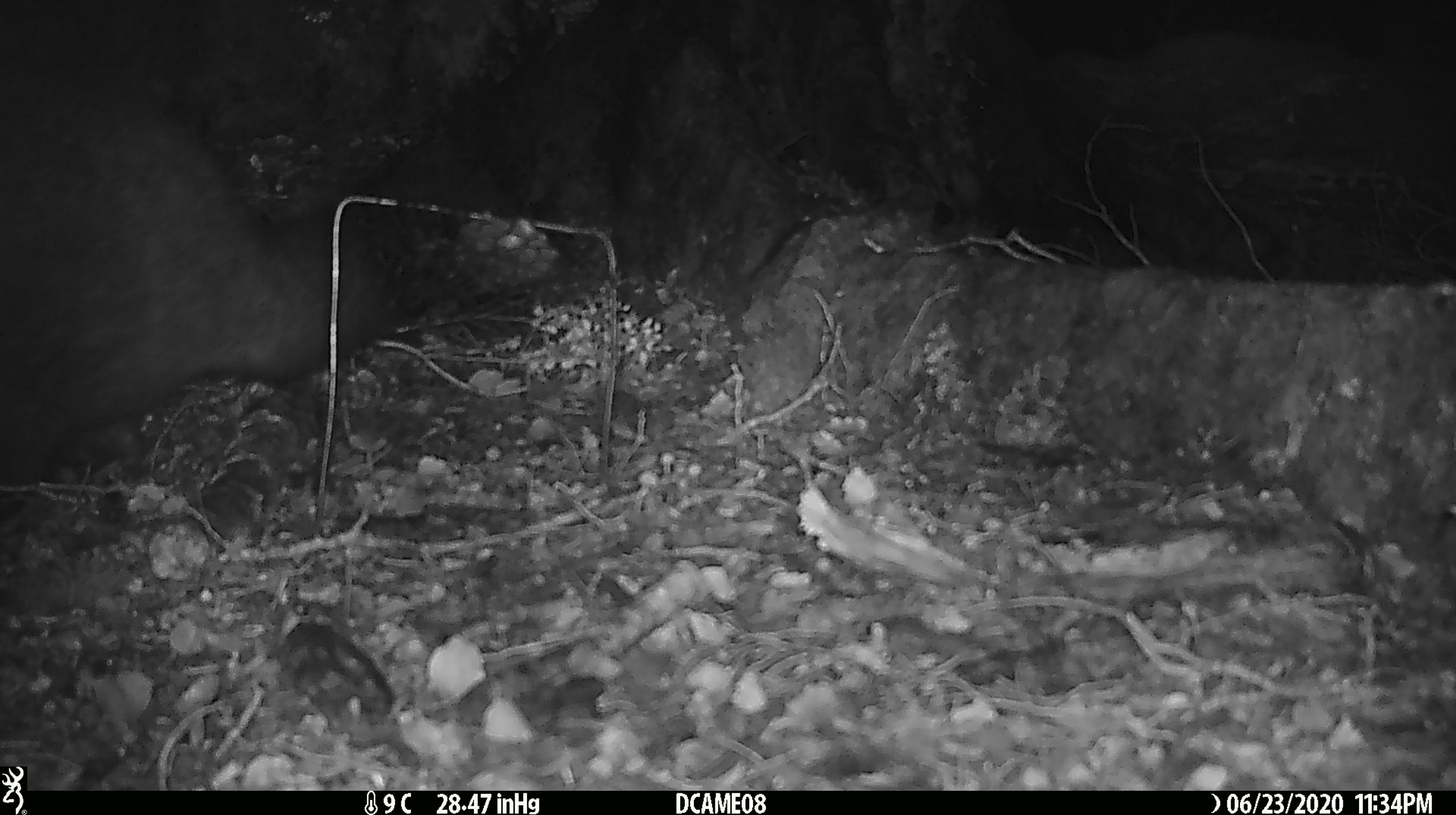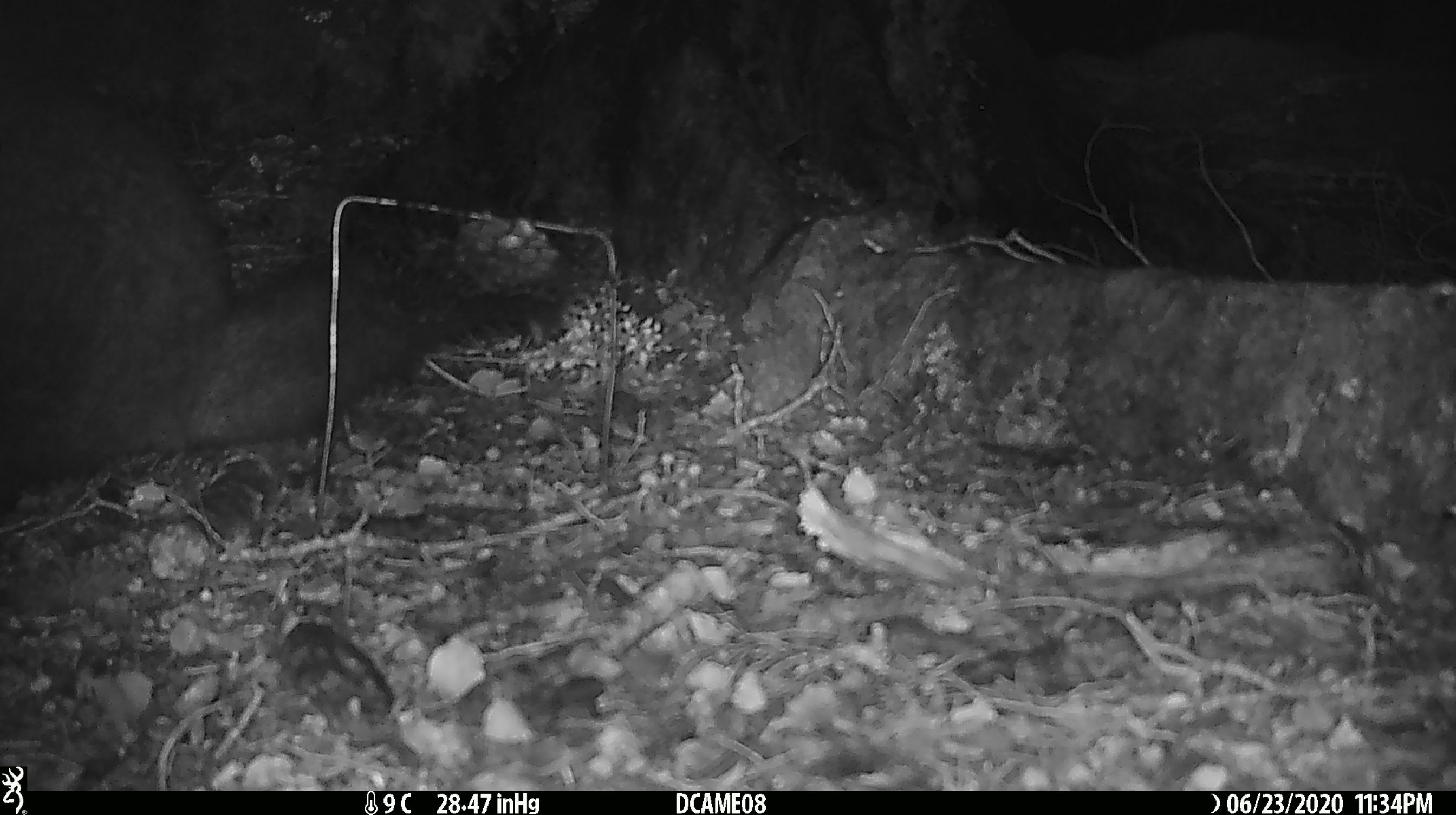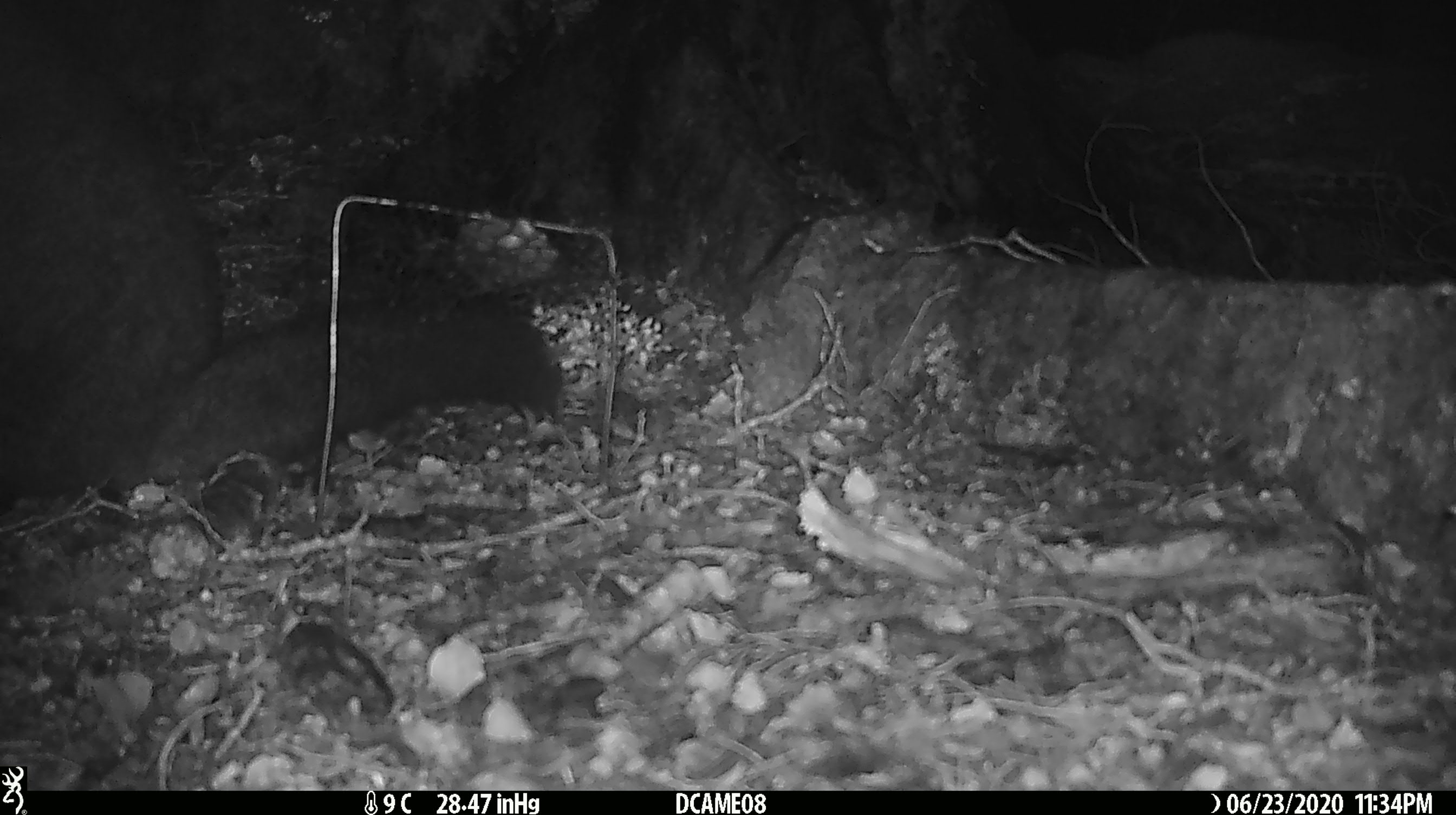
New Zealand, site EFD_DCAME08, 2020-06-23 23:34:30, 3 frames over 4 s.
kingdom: Animalia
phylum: Chordata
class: Mammalia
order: Diprotodontia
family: Phalangeridae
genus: Trichosurus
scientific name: Trichosurus vulpecula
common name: common brushtail possum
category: possum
Possum (common brushtail possum) (Trichosurus vulpecula).